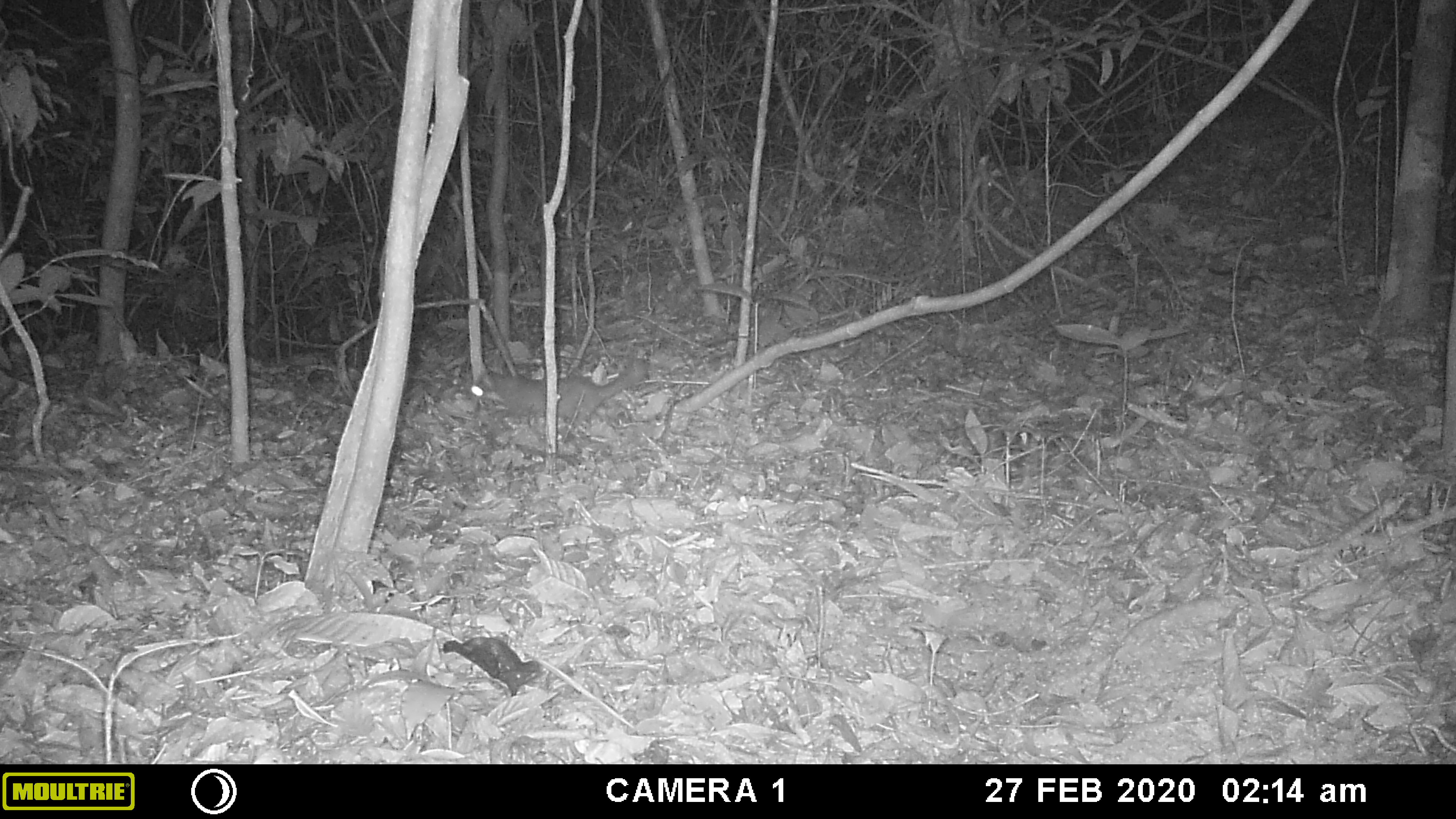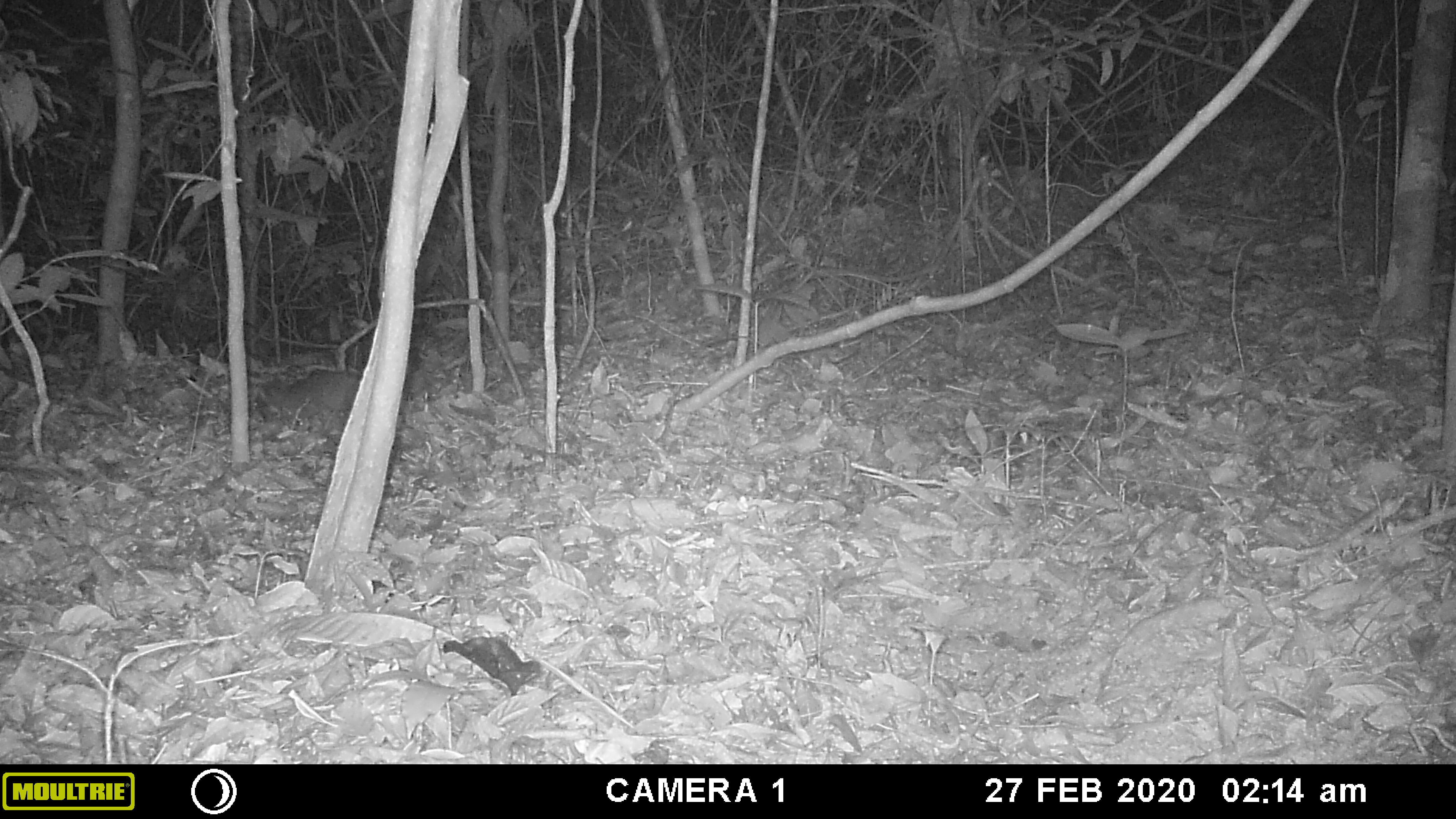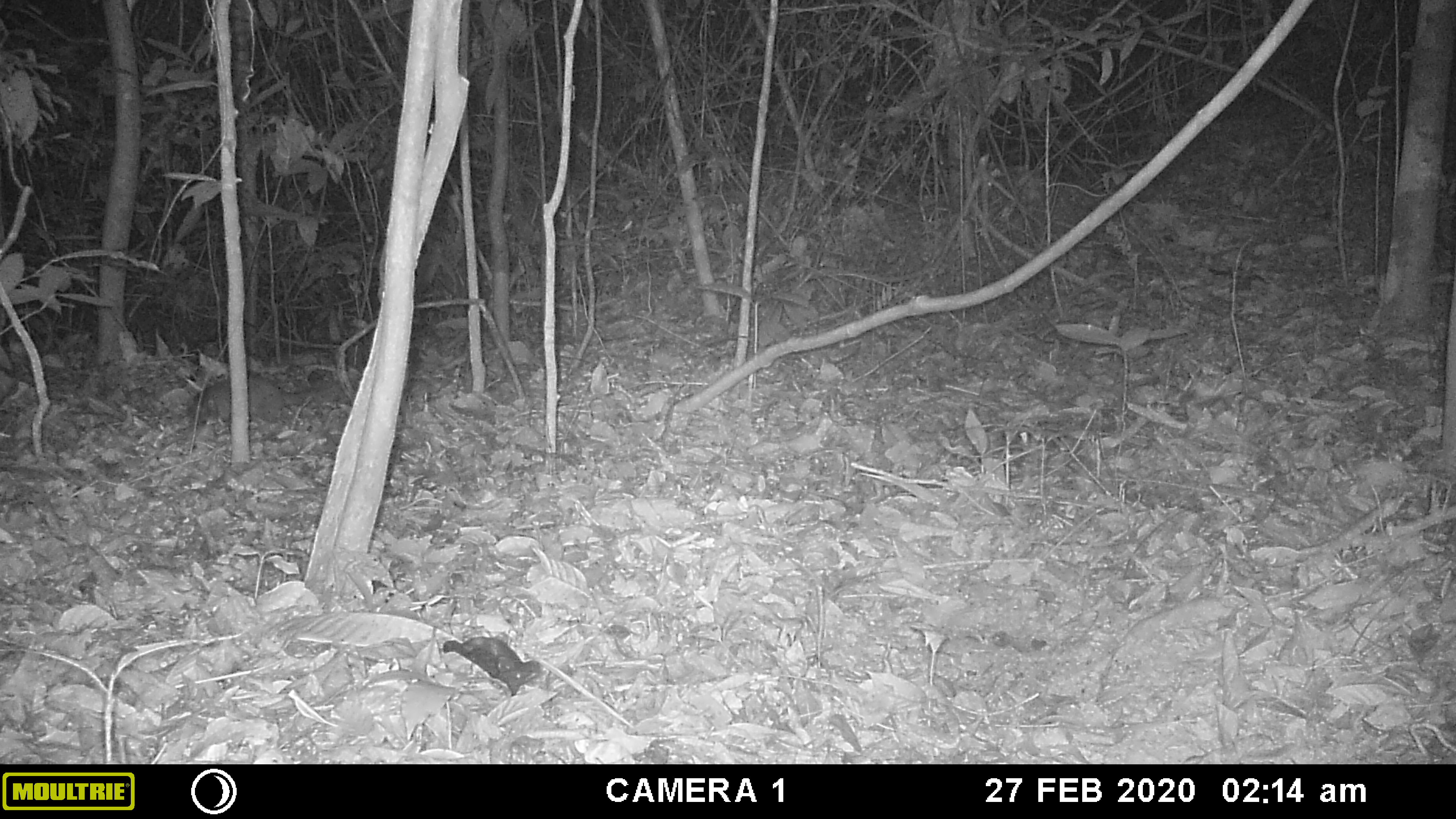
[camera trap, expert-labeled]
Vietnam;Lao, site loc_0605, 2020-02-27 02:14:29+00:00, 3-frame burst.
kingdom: Animalia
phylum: Chordata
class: Mammalia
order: Carnivora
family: Mustelidae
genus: Melogale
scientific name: Melogale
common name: ferret badger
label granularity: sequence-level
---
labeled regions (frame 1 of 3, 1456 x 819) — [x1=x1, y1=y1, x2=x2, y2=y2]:
ferret badger: [x1=468, y1=357, x2=647, y2=421]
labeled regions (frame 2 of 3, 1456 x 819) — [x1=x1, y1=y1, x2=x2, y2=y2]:
ferret badger: [x1=252, y1=368, x2=363, y2=410]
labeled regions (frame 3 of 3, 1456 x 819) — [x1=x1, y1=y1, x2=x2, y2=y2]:
ferret badger: [x1=185, y1=372, x2=342, y2=420]